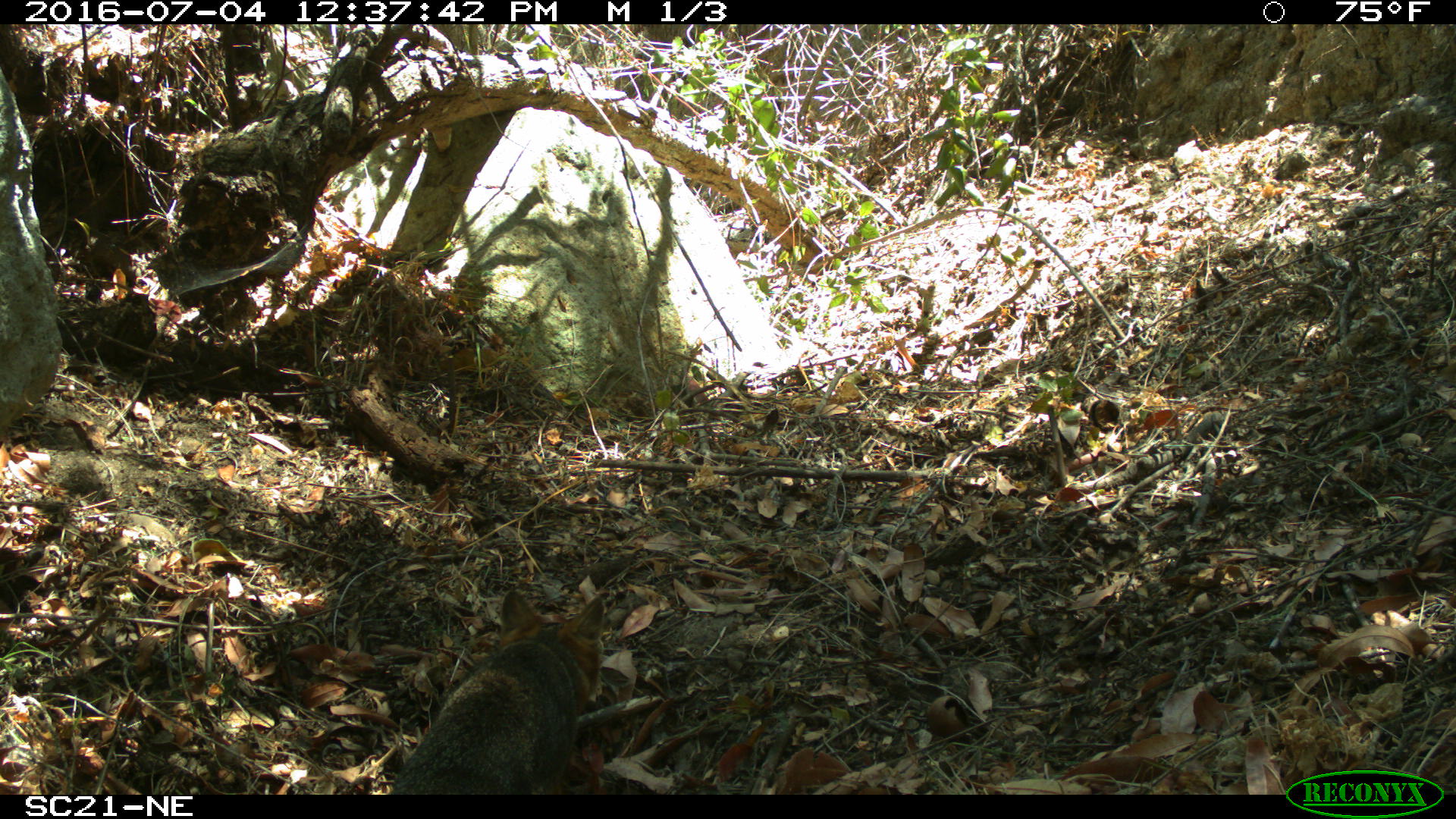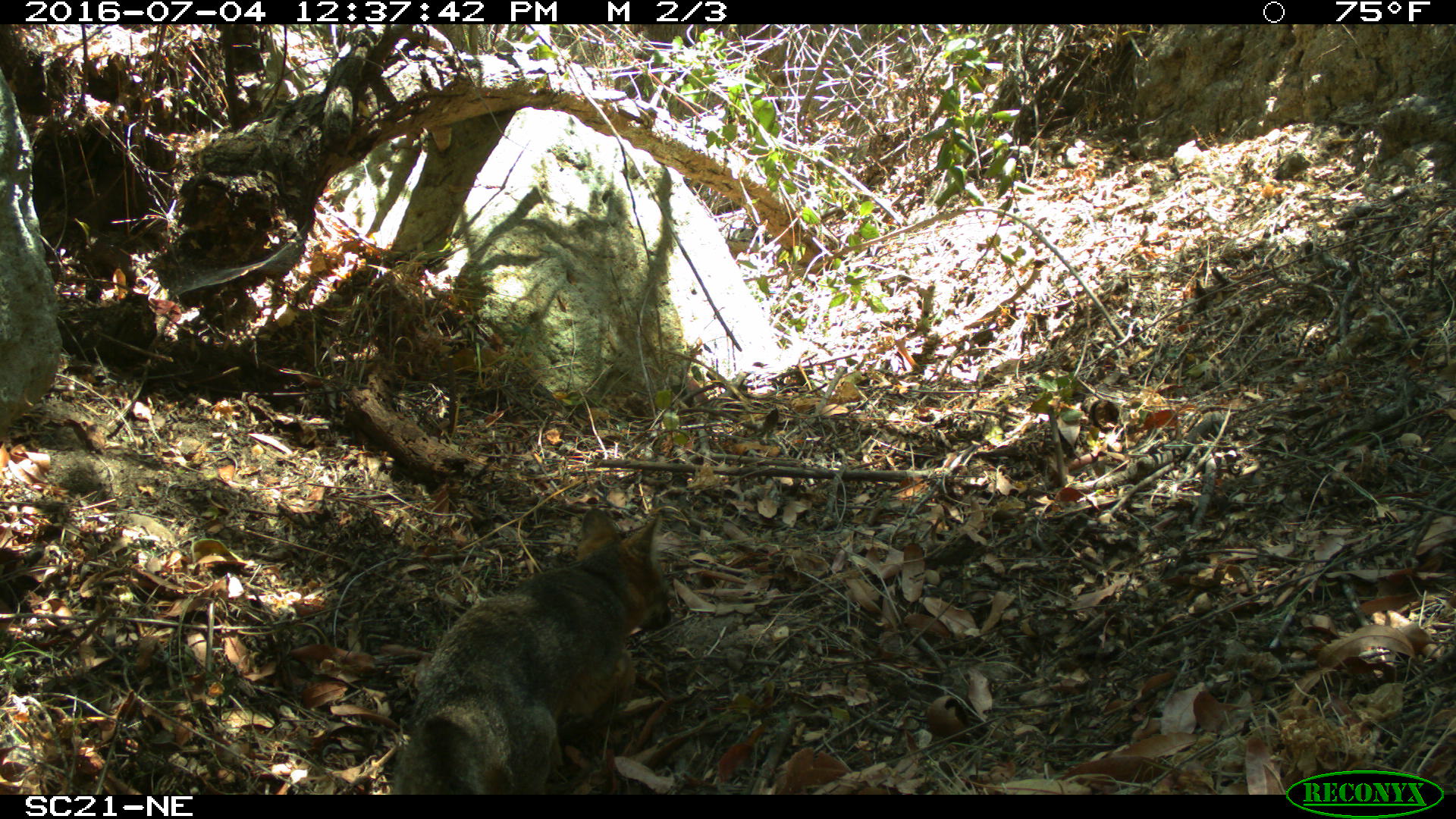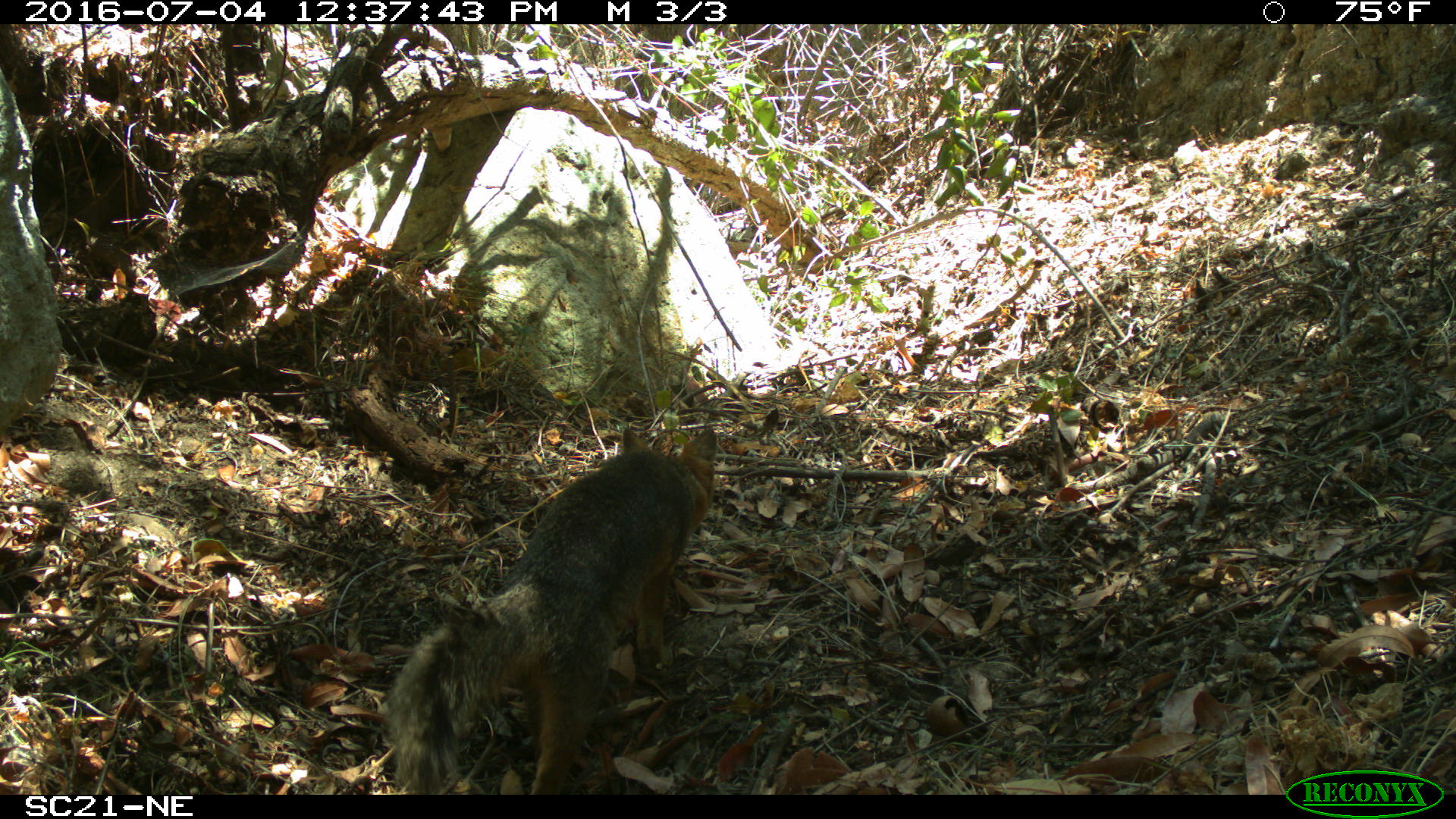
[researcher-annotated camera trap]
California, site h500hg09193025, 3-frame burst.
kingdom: Animalia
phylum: Chordata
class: Mammalia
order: Carnivora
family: Canidae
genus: Urocyon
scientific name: Urocyon littoralis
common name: island fox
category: fox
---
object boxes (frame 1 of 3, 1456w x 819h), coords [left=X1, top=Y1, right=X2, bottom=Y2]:
fox: [left=393, top=585, right=604, bottom=790]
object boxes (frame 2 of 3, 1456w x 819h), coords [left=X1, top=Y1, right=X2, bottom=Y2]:
fox: [left=392, top=507, right=672, bottom=795]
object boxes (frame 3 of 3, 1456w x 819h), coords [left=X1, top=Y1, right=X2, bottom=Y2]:
fox: [left=384, top=426, right=717, bottom=794]